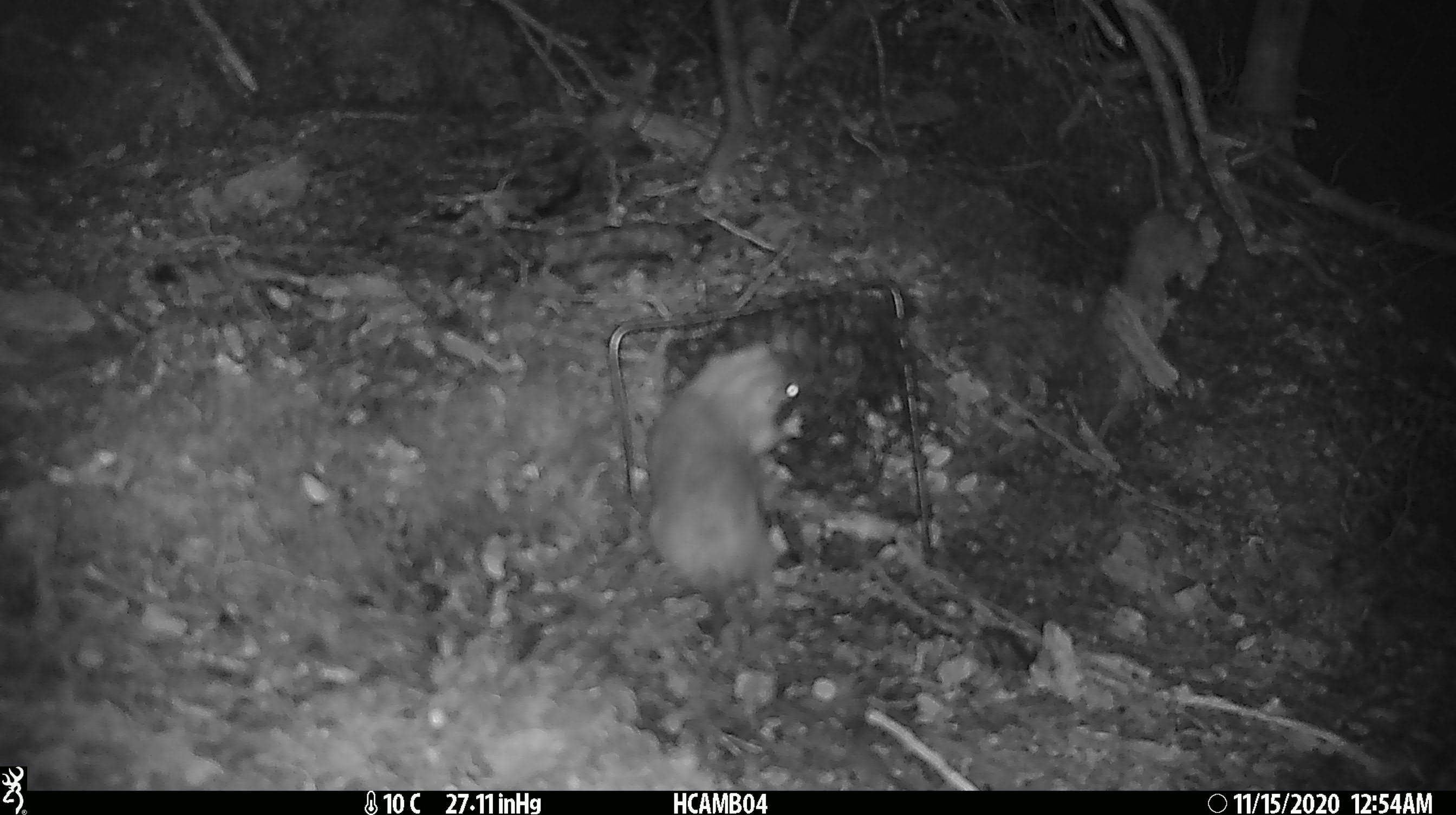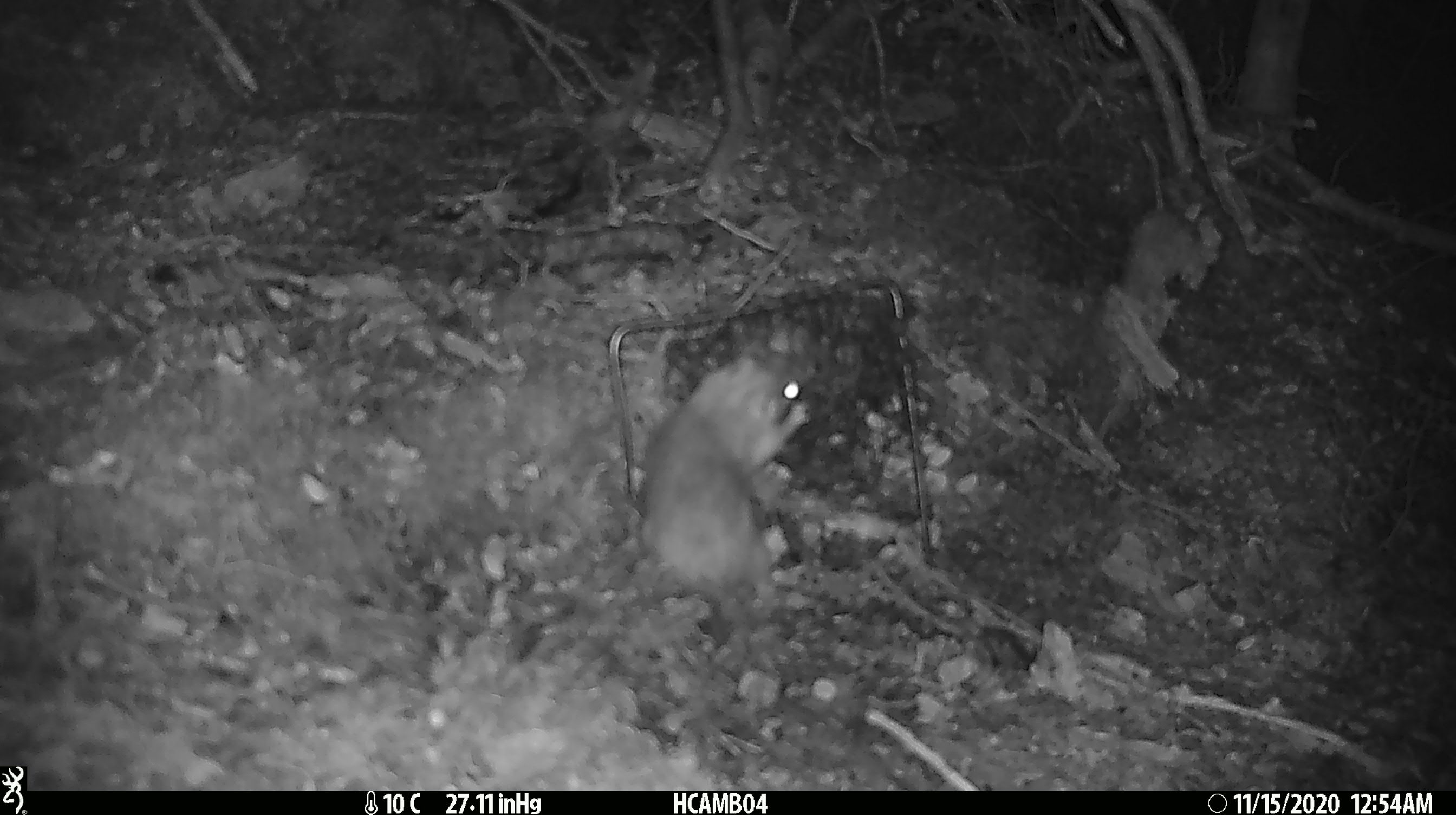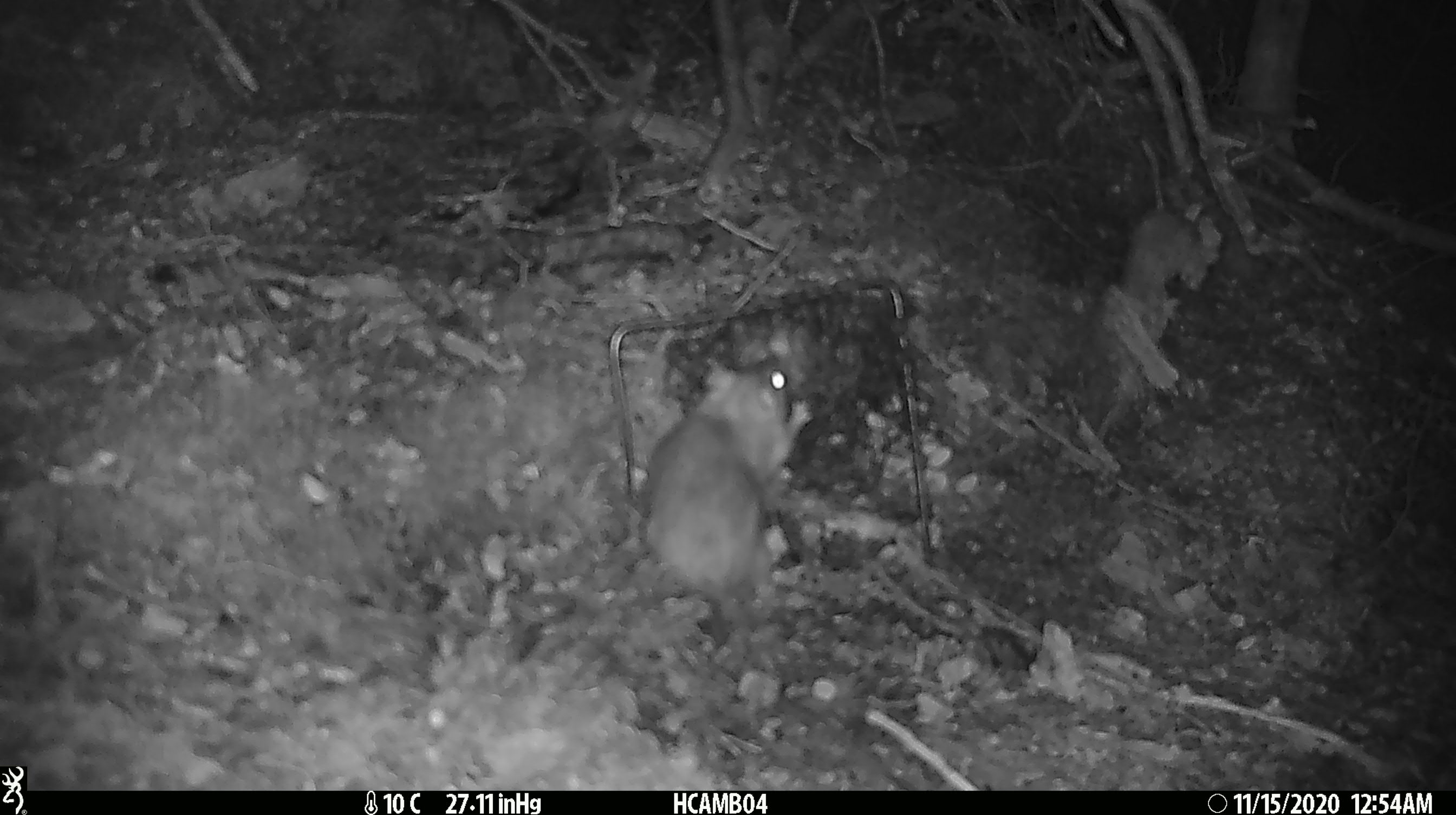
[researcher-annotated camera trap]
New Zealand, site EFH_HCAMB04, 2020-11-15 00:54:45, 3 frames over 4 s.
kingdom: Animalia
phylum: Chordata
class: Mammalia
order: Rodentia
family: Muridae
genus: Rattus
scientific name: Rattus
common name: rat